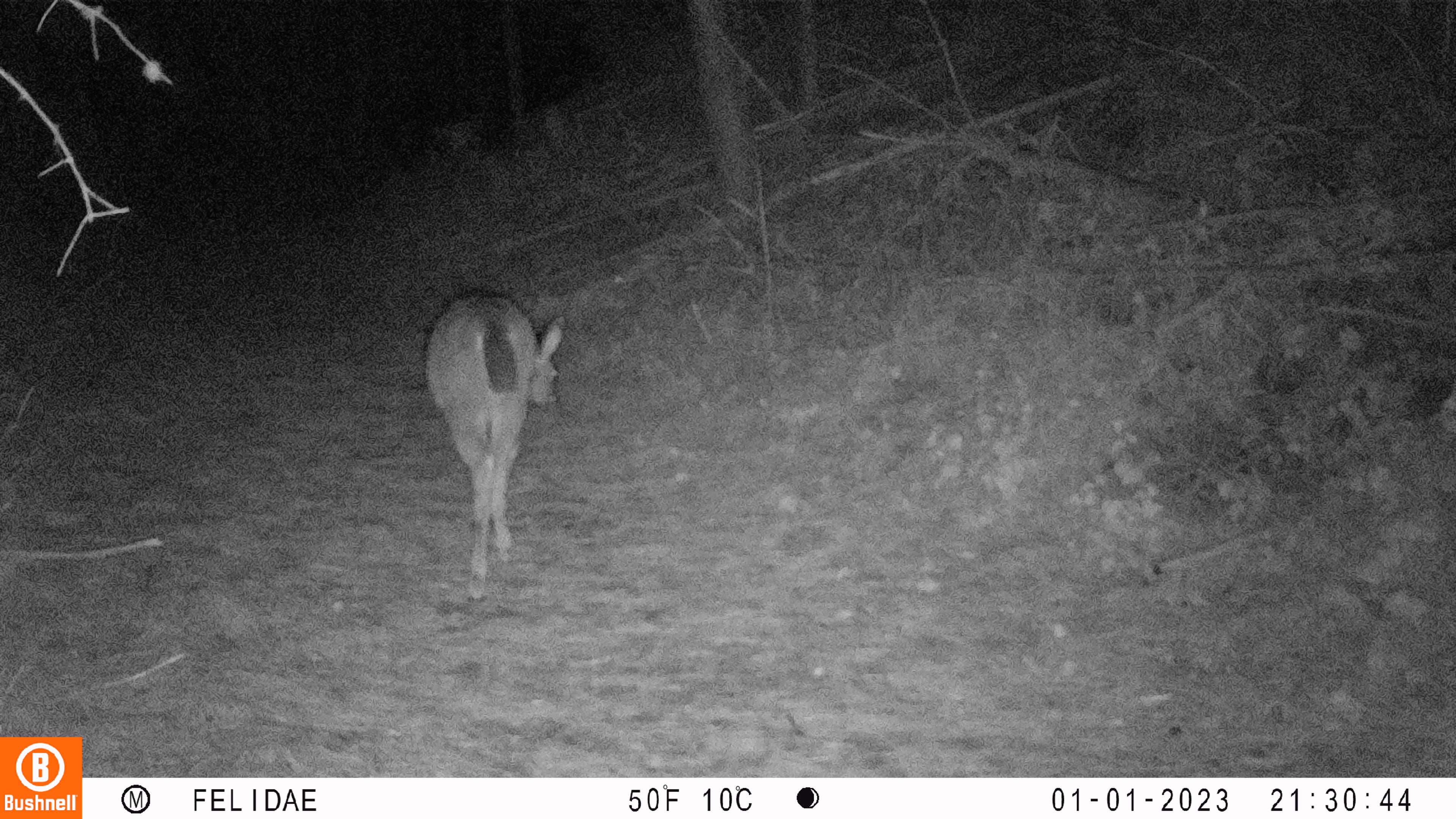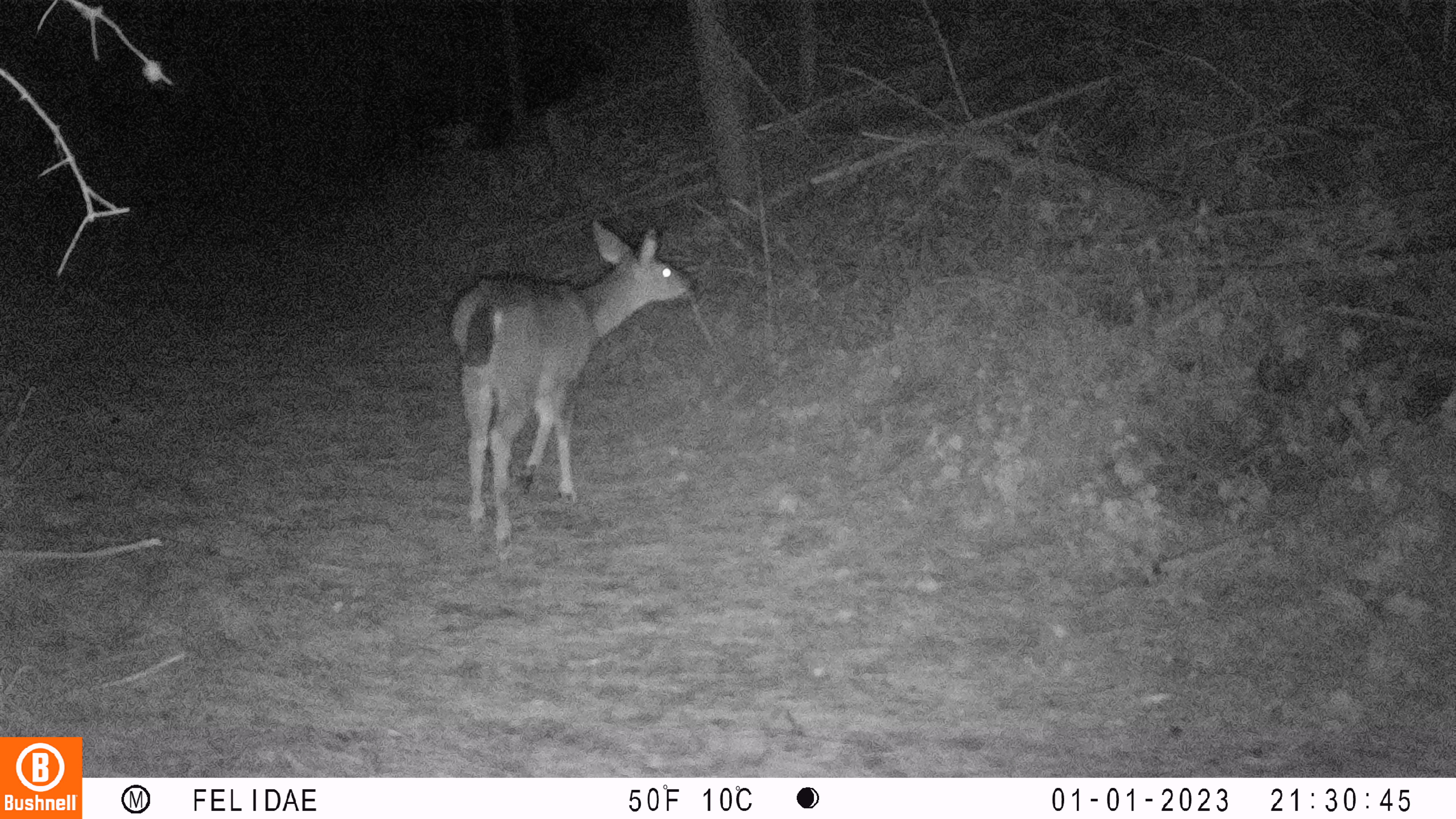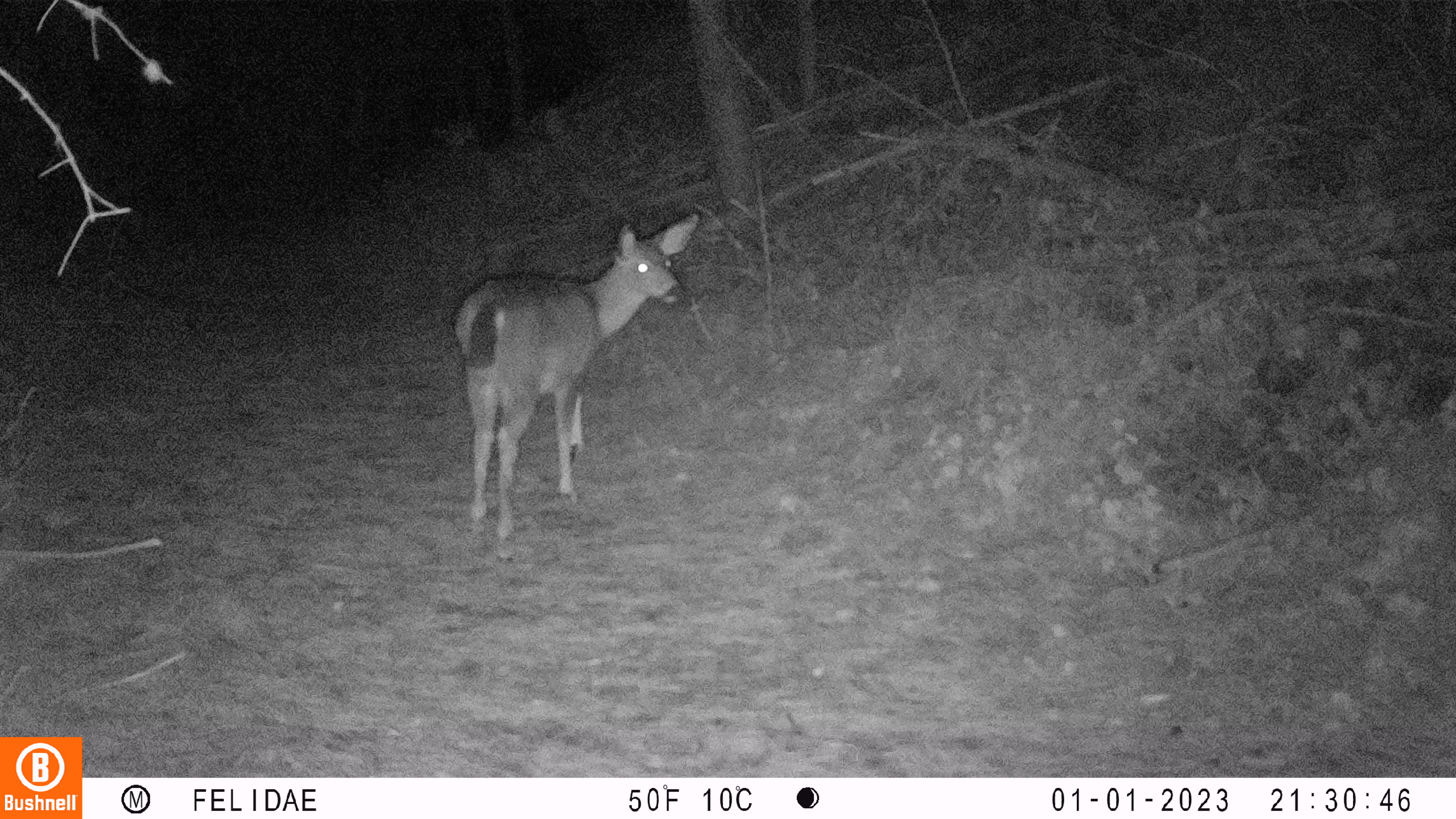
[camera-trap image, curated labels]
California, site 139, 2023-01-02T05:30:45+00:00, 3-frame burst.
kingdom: Animalia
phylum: Chordata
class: Mammalia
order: Artiodactyla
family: Cervidae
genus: Odocoileus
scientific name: Odocoileus hemionus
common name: mule deer